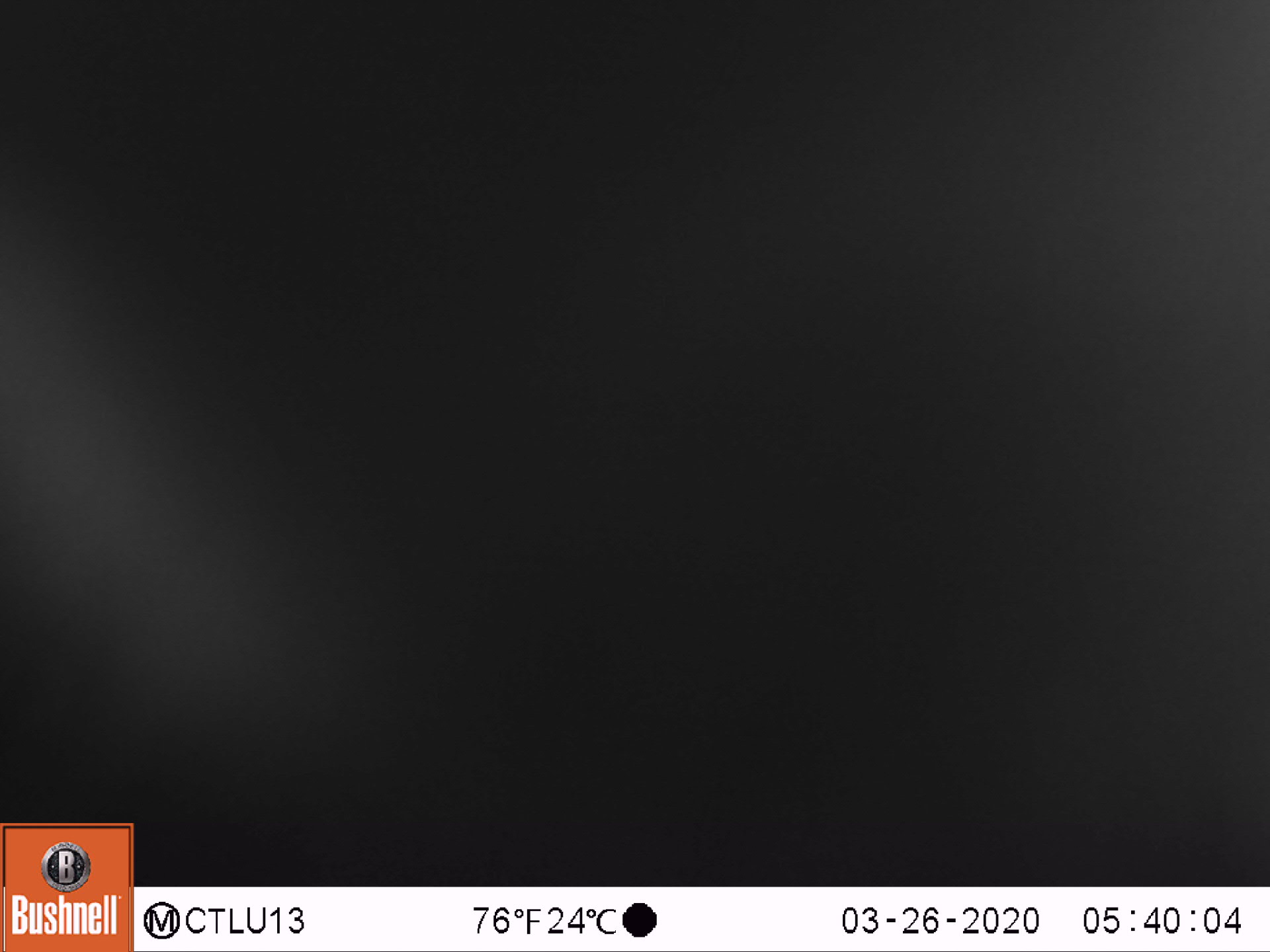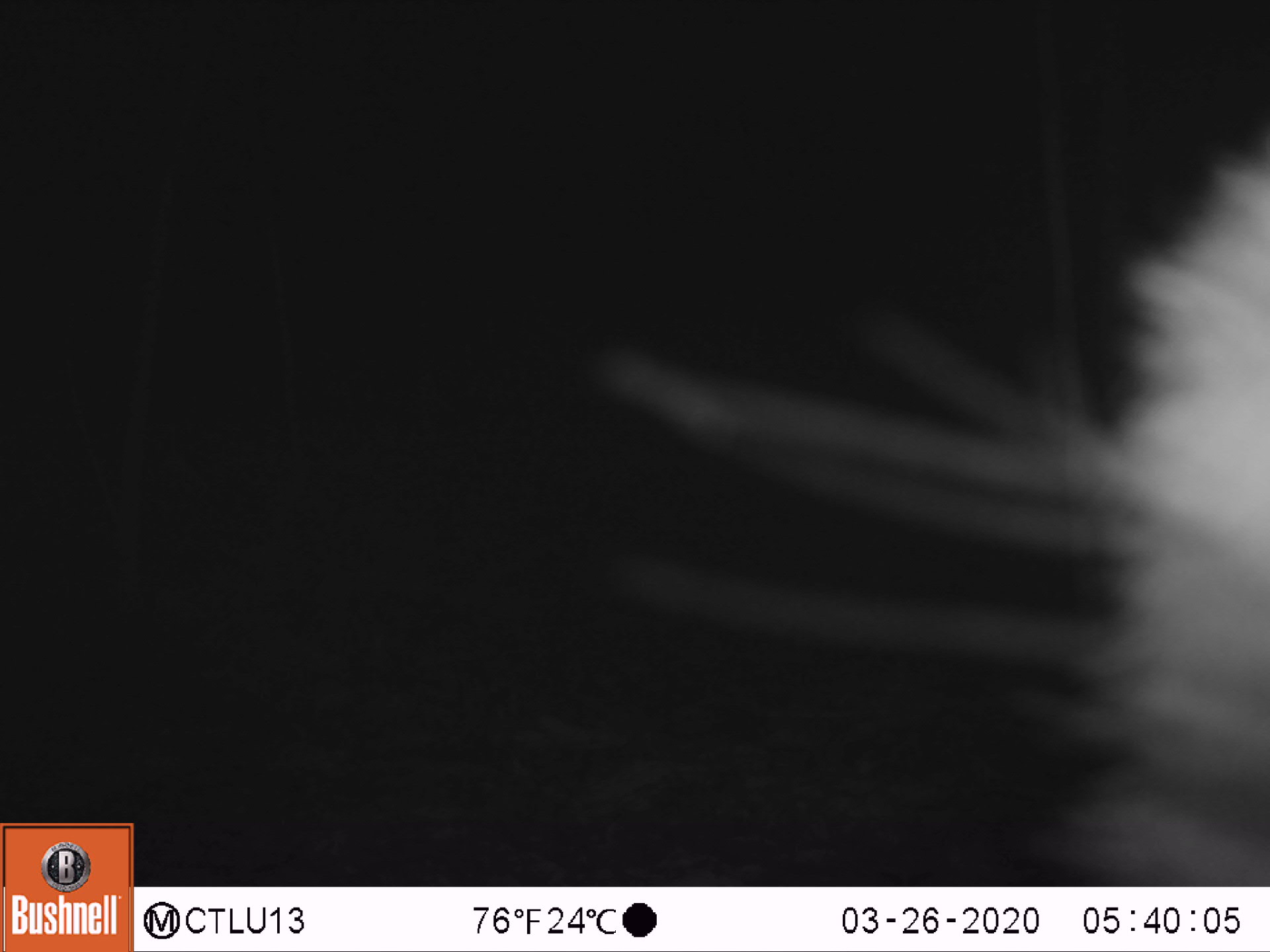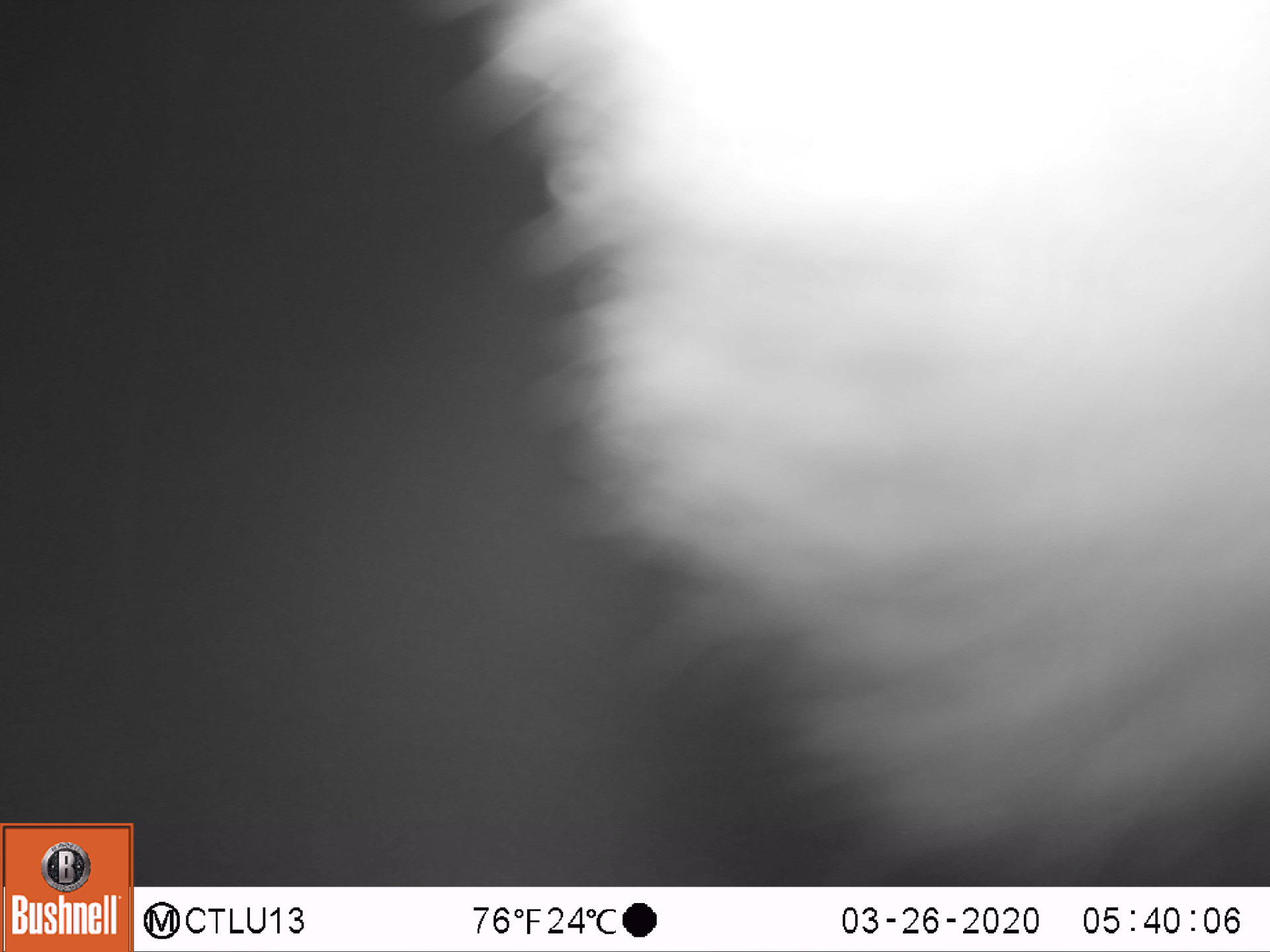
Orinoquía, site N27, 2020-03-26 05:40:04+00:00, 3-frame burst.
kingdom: Animalia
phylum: Chordata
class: Mammalia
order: Carnivora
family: Felidae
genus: Puma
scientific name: Puma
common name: puma